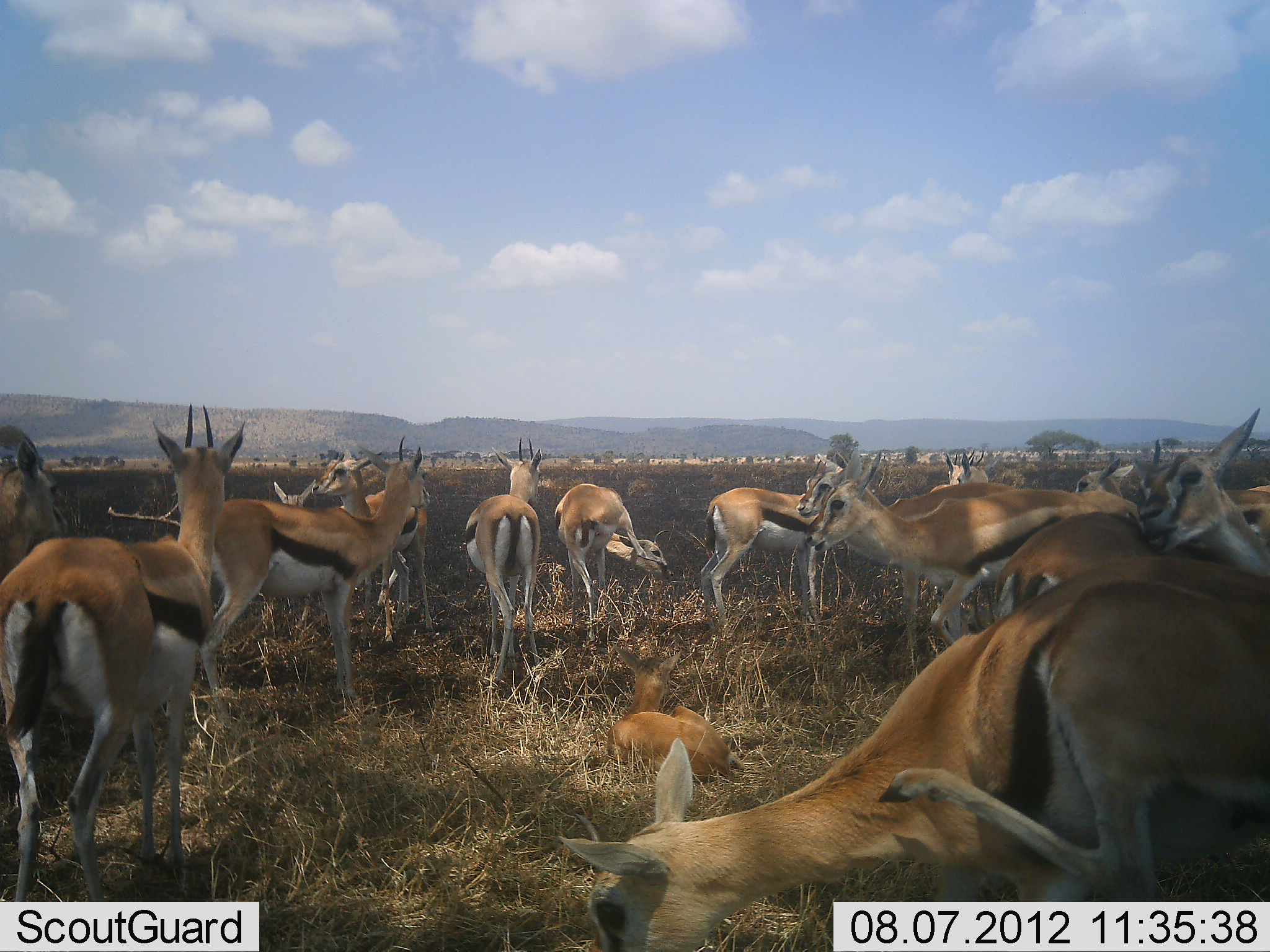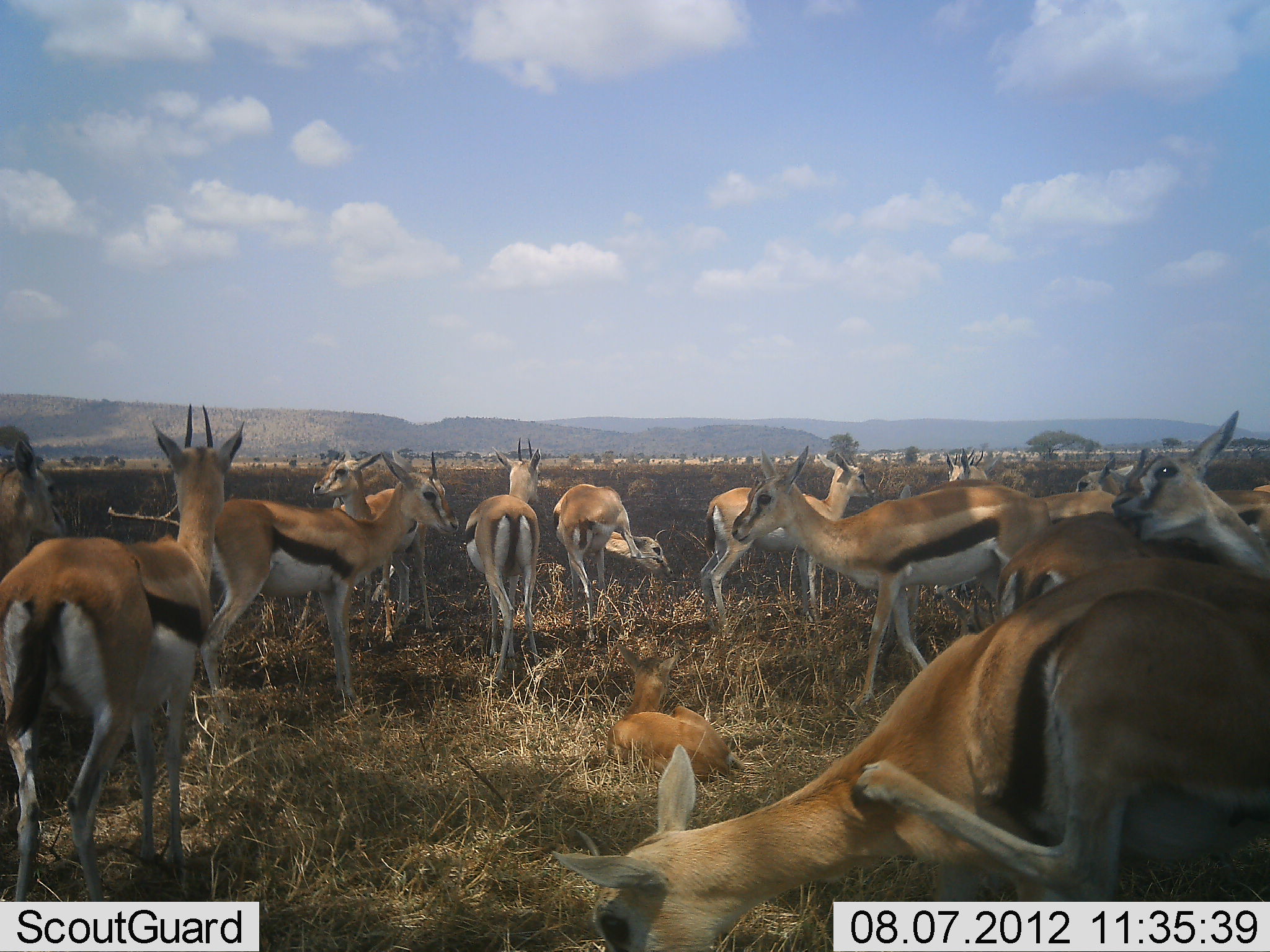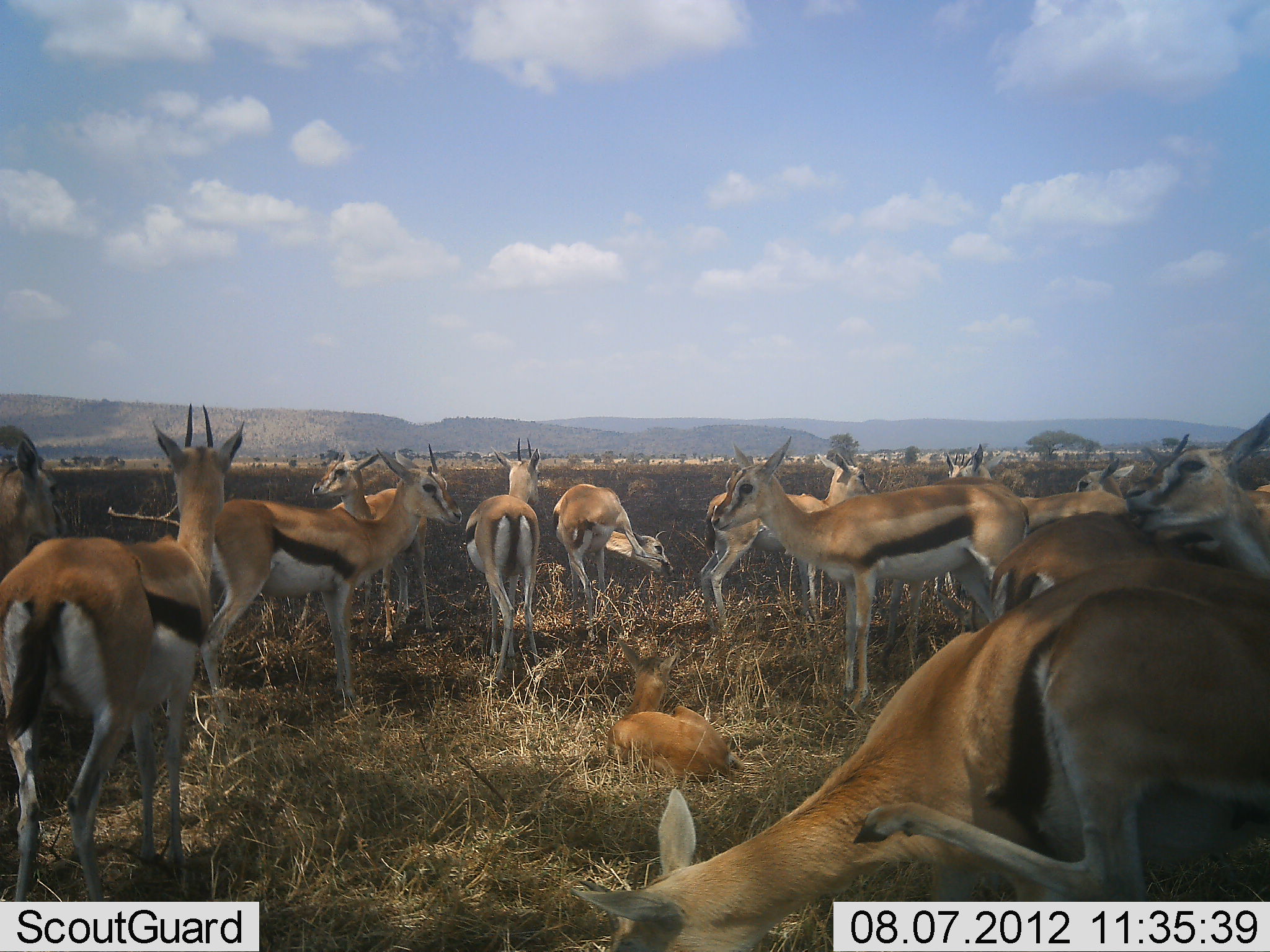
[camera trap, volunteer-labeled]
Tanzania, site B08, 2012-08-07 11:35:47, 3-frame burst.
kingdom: Animalia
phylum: Chordata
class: Mammalia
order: Artiodactyla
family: Bovidae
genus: Eudorcas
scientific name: Eudorcas thomsonii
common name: thomson's gazelle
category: gazellethomsons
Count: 11-50.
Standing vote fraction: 90%.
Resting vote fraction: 60%.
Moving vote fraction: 30%.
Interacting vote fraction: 30%.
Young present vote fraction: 40%.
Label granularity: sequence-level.